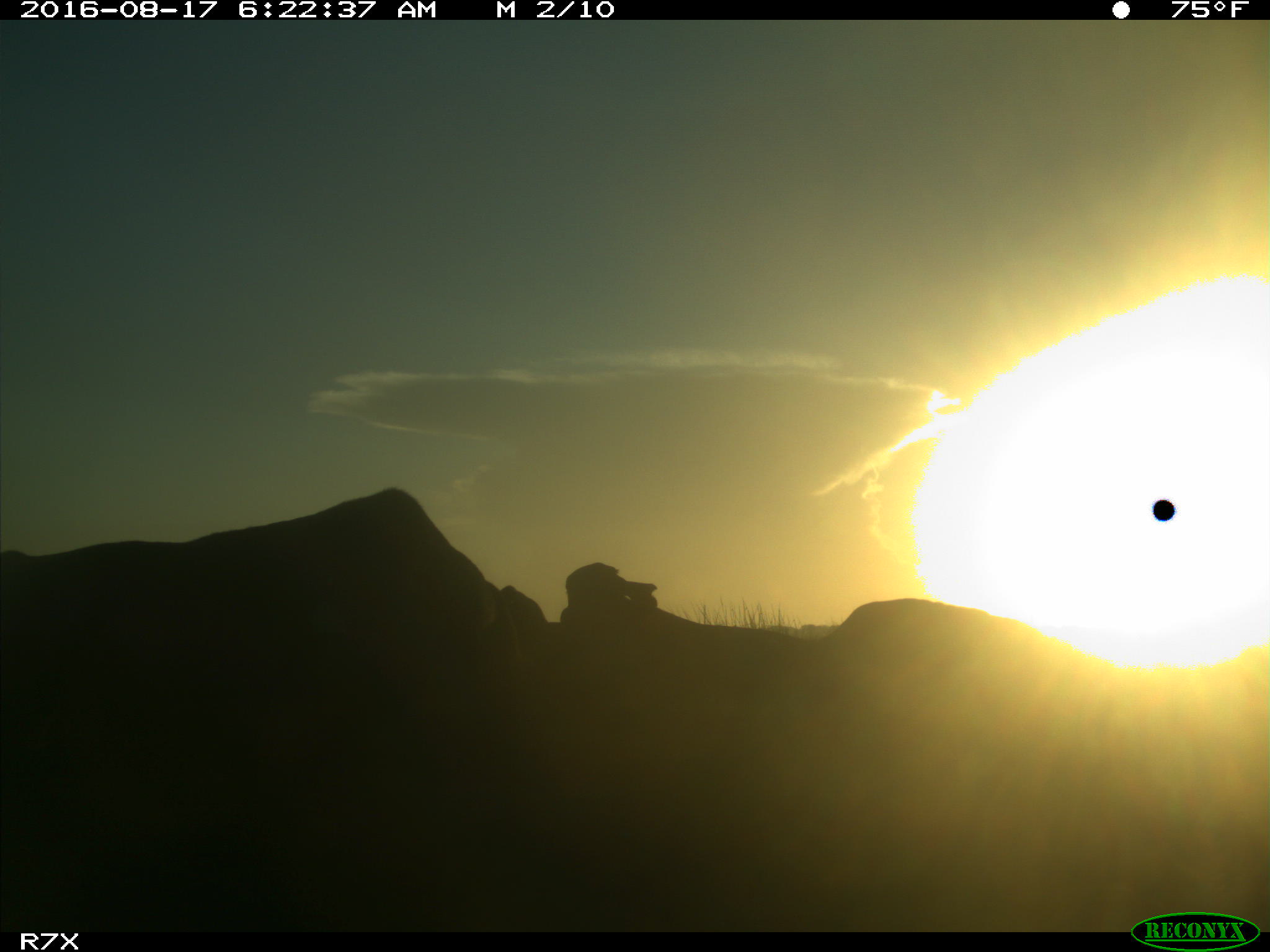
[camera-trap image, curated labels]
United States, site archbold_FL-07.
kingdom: Animalia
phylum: Chordata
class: Mammalia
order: Artiodactyla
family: Bovidae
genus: Bos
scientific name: Bos taurus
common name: domestic cow